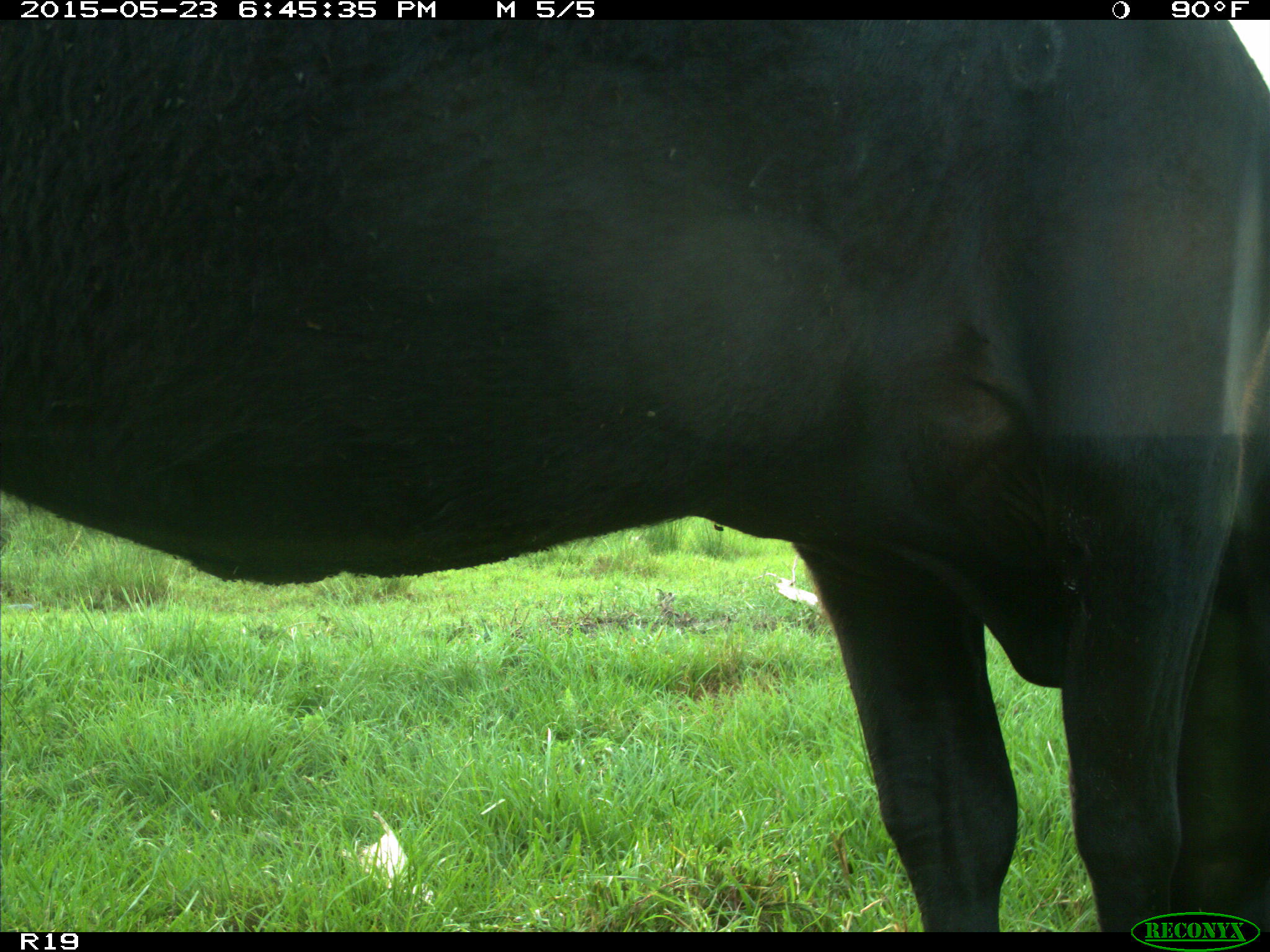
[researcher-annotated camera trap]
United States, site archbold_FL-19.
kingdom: Animalia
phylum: Chordata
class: Mammalia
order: Artiodactyla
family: Bovidae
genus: Bos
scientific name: Bos taurus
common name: domestic cow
Bos taurus (domestic cow).